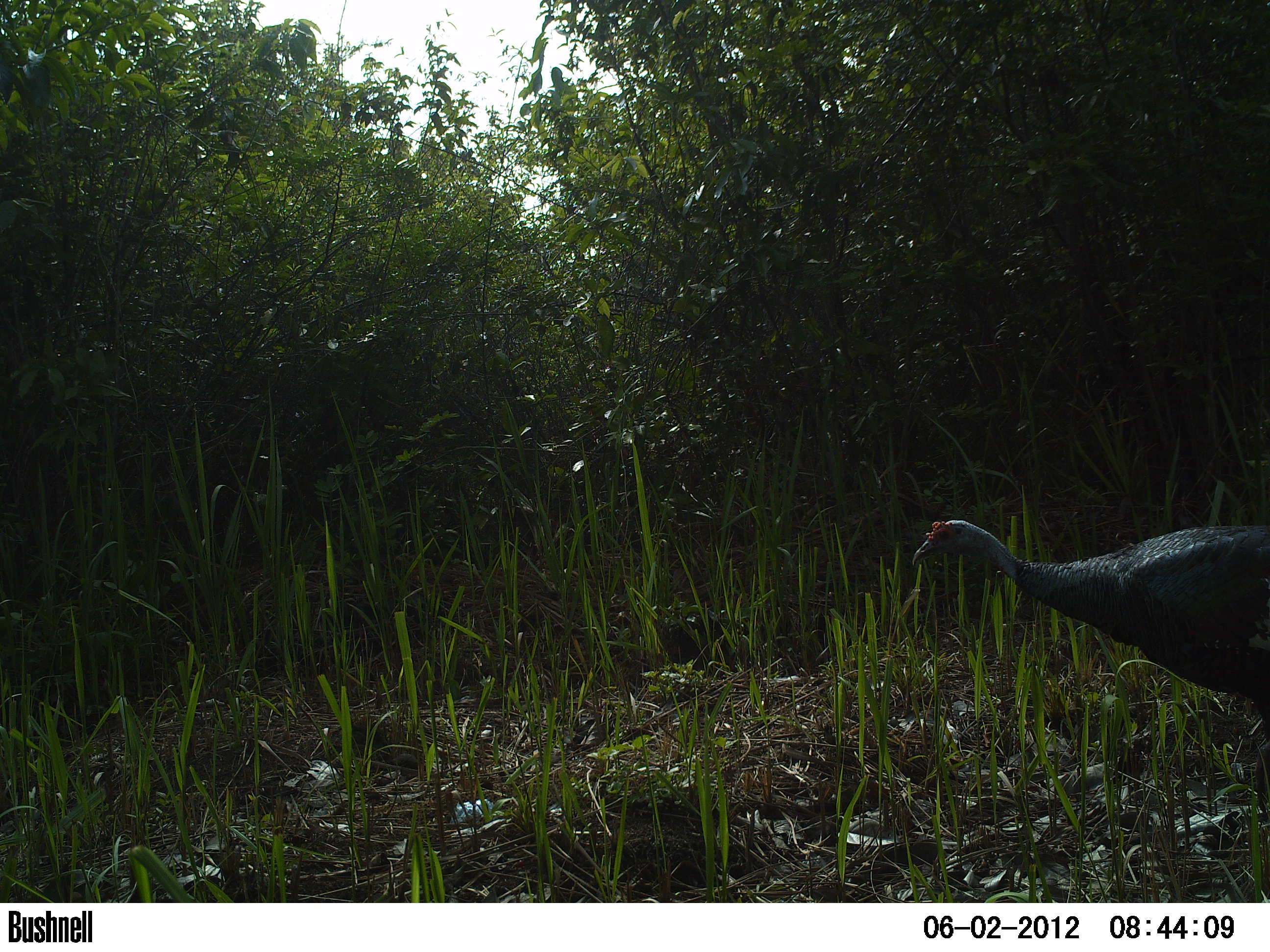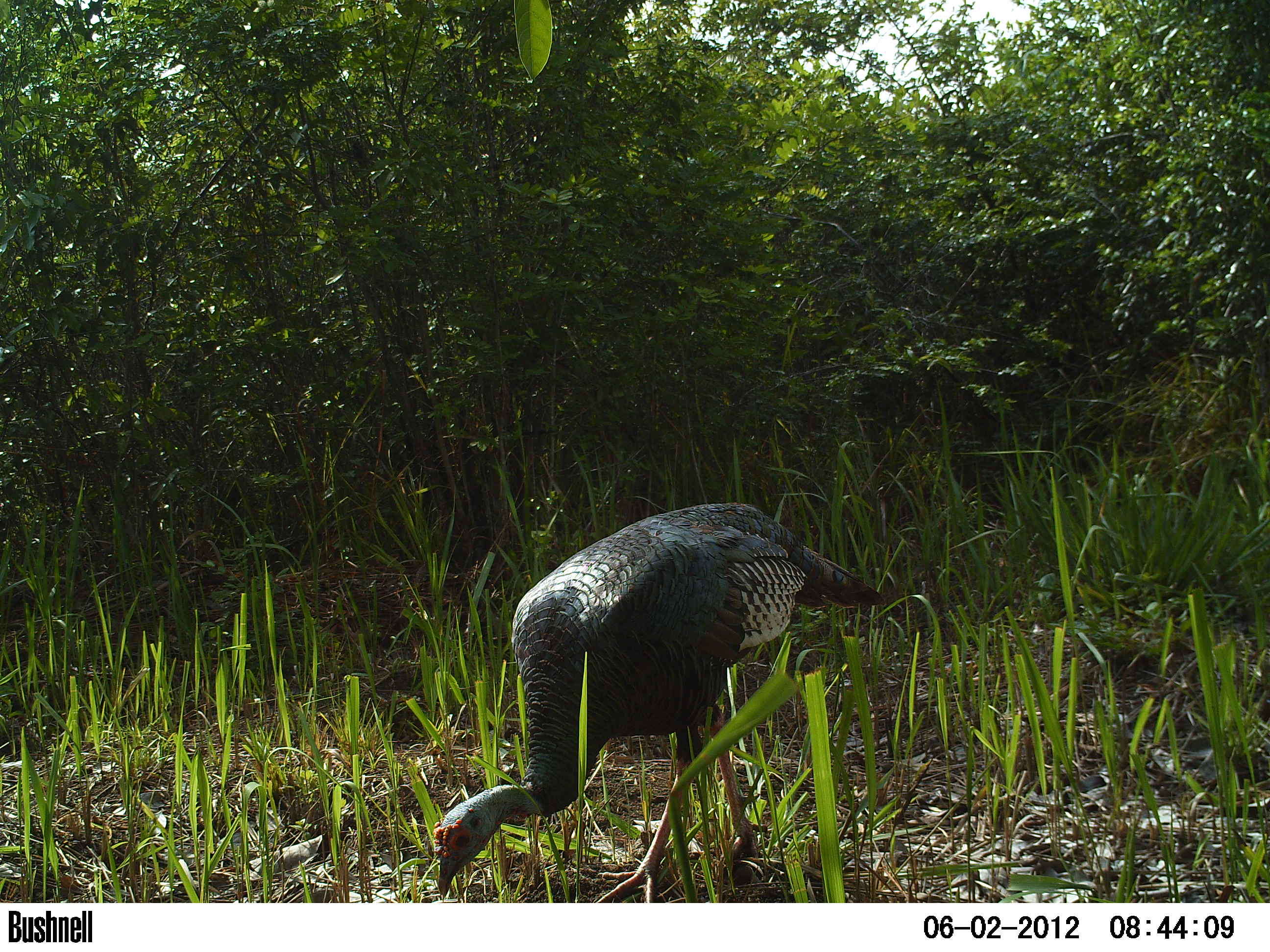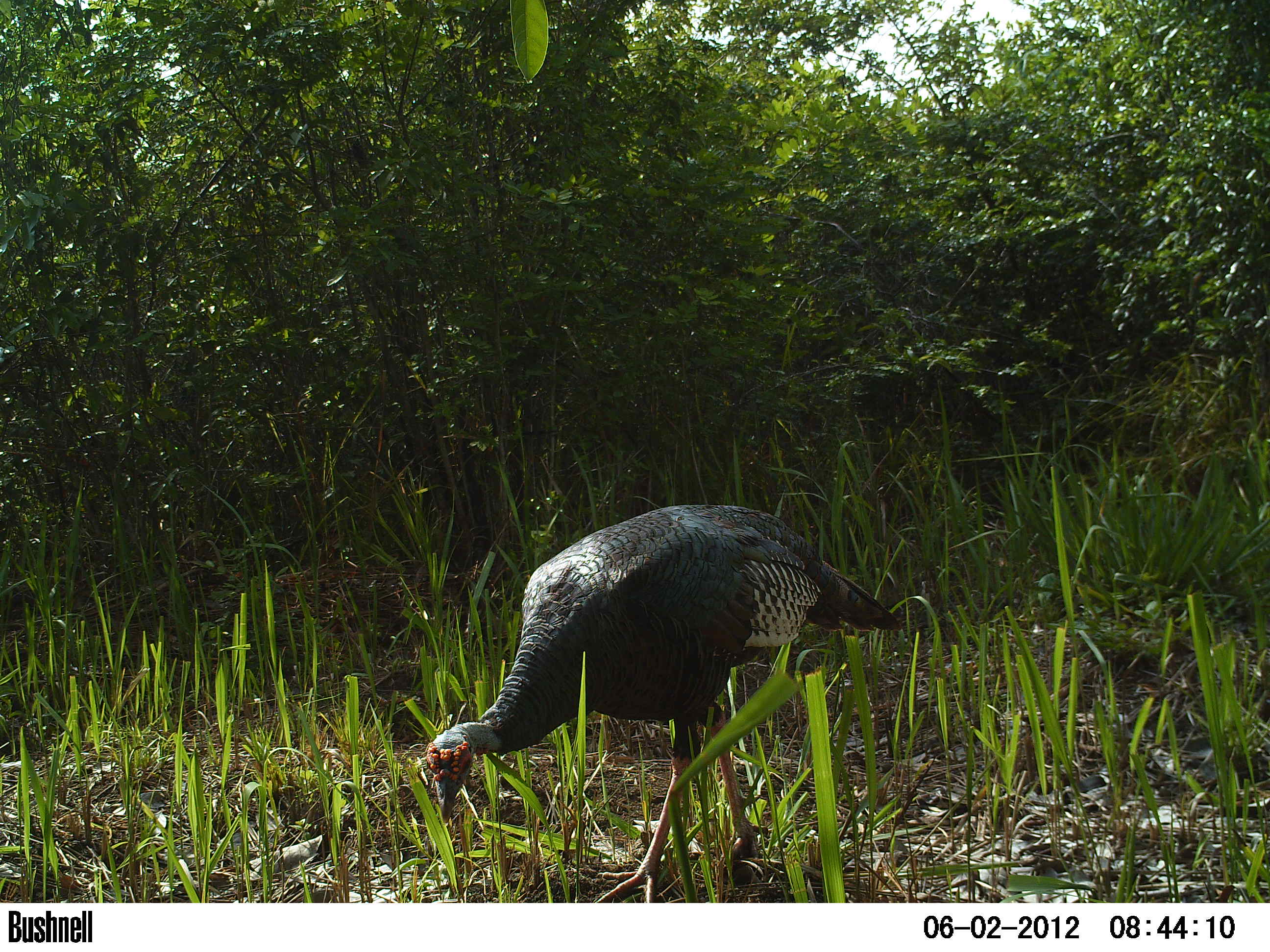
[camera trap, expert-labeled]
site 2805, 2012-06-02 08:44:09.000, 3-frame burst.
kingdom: Animalia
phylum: Chordata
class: Aves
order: Galliformes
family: Phasianidae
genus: Meleagris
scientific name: Meleagris ocellata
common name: ocellated turkey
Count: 1.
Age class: adult.